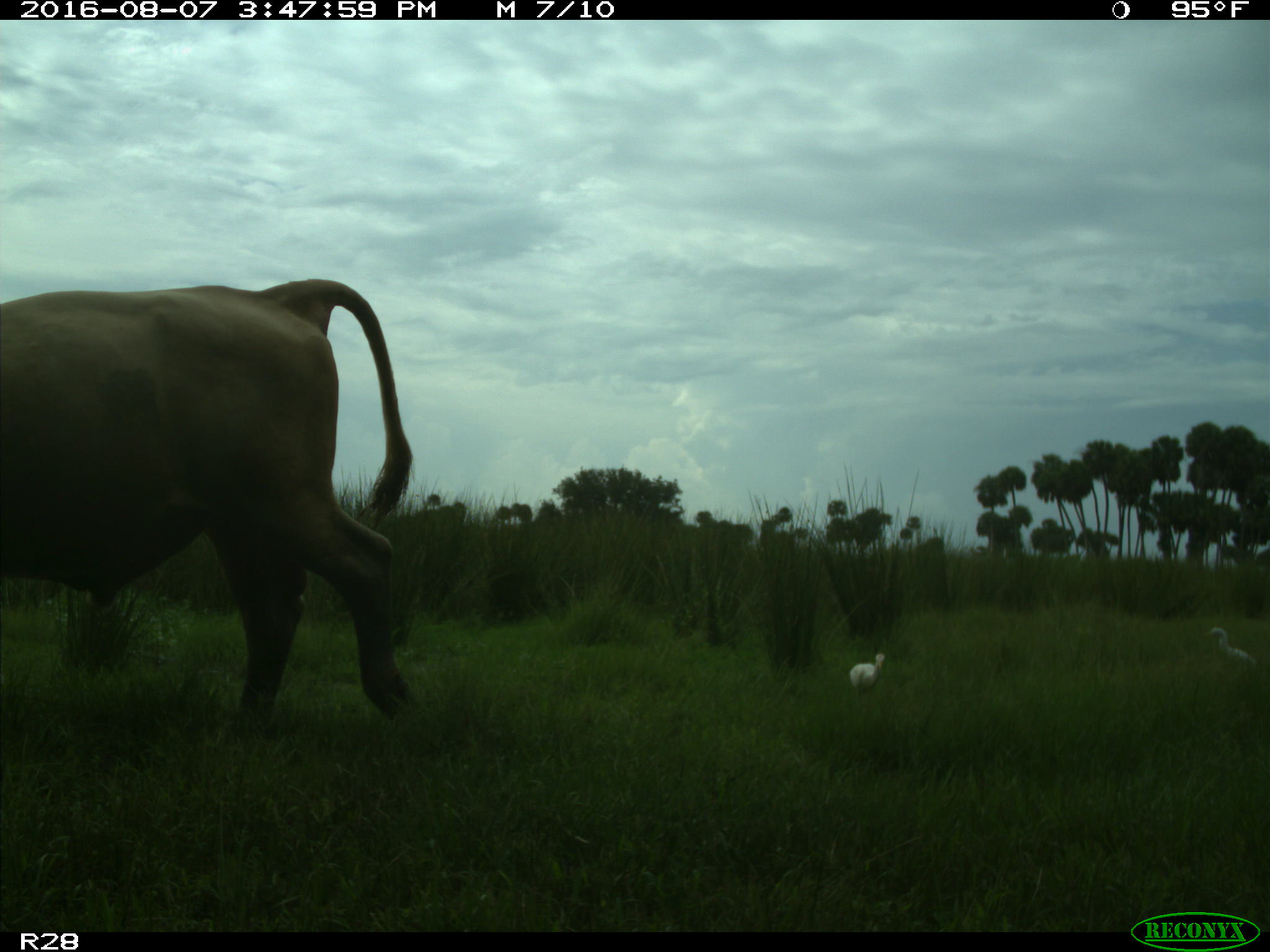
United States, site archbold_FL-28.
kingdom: Animalia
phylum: Chordata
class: Mammalia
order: Artiodactyla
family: Bovidae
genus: Bos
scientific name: Bos taurus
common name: domestic cow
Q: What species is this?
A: Bos taurus (domestic cow).